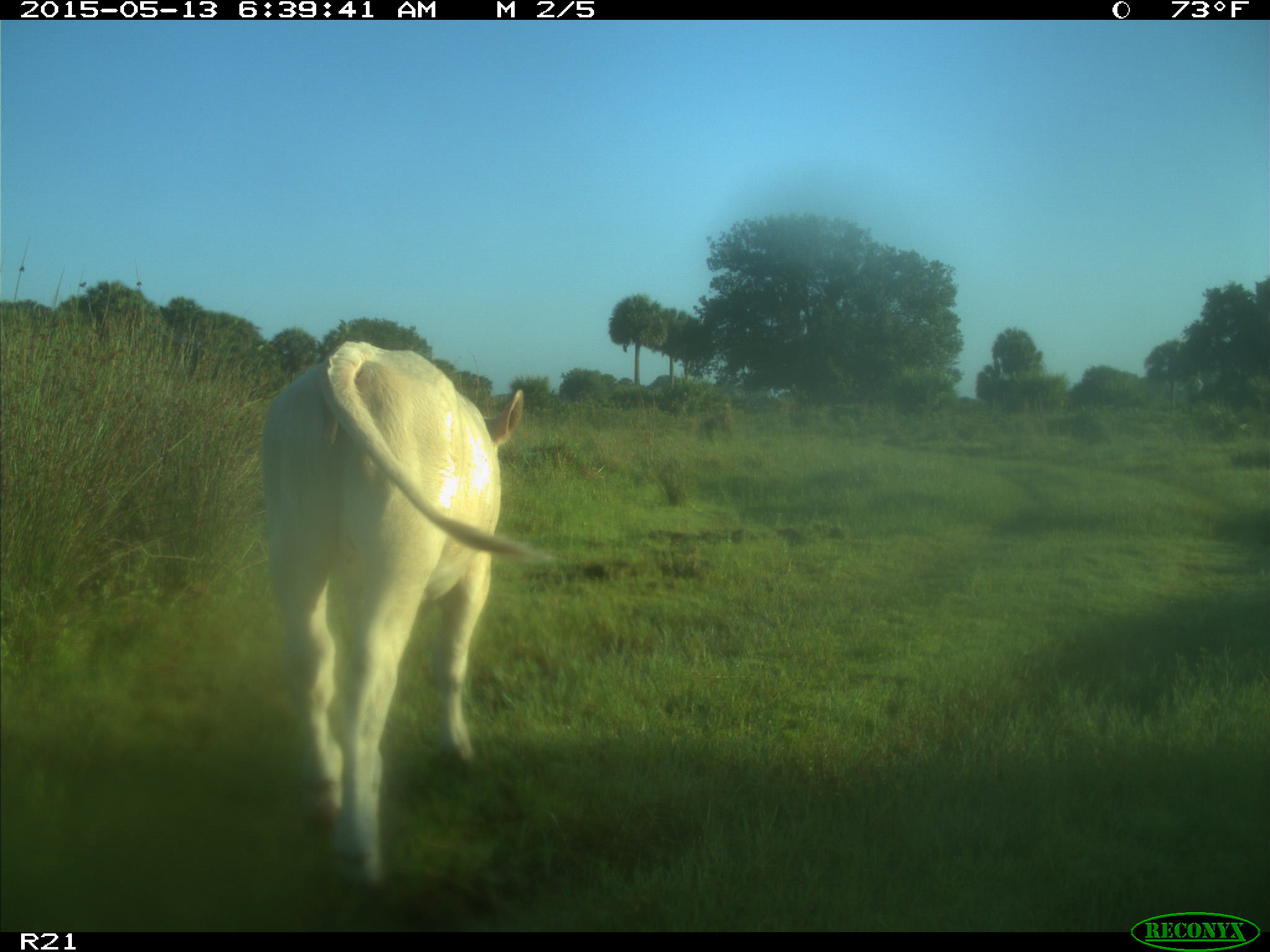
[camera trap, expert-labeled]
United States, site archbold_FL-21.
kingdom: Animalia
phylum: Chordata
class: Mammalia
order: Artiodactyla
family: Bovidae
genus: Bos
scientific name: Bos taurus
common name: domestic cow